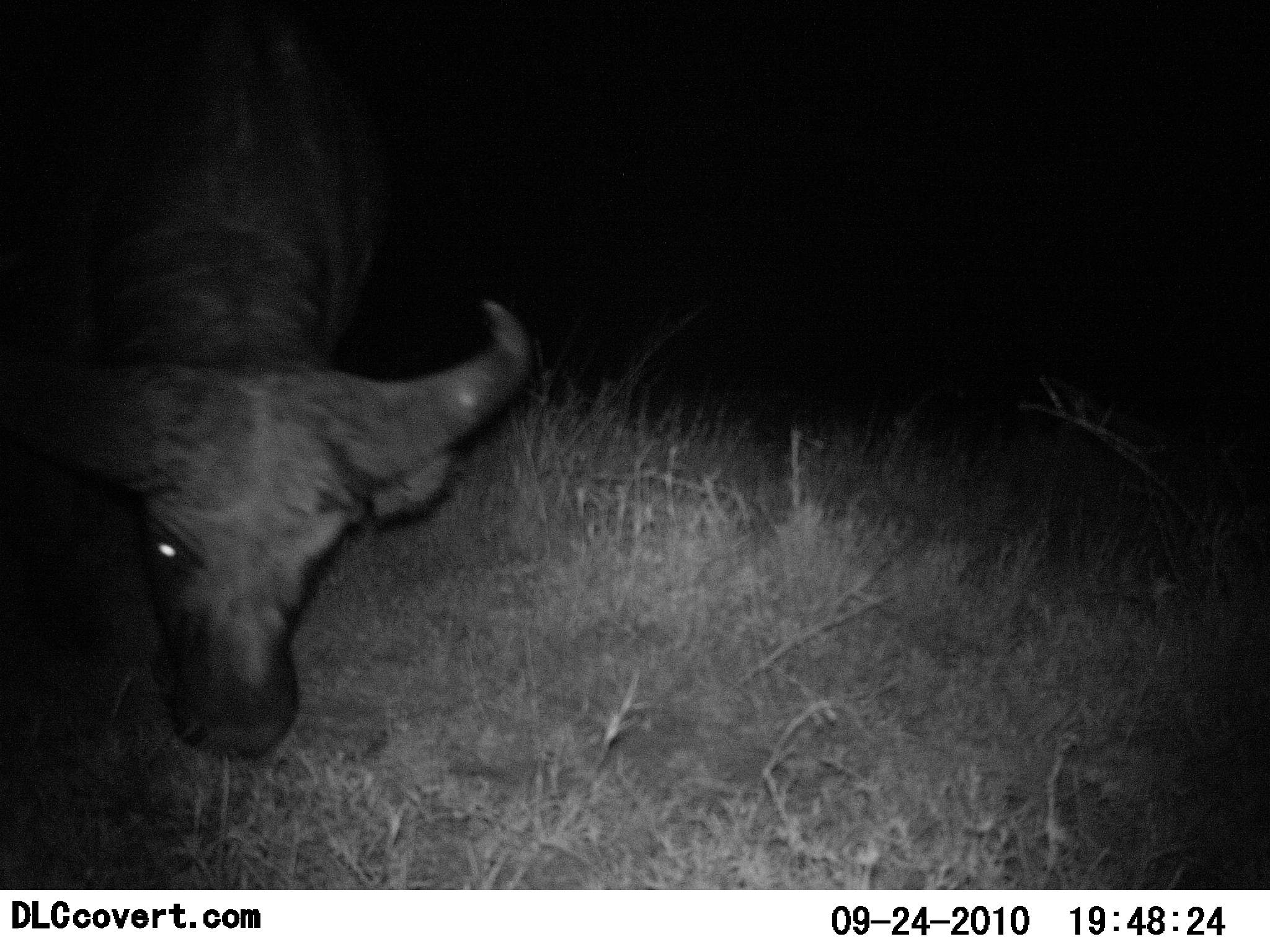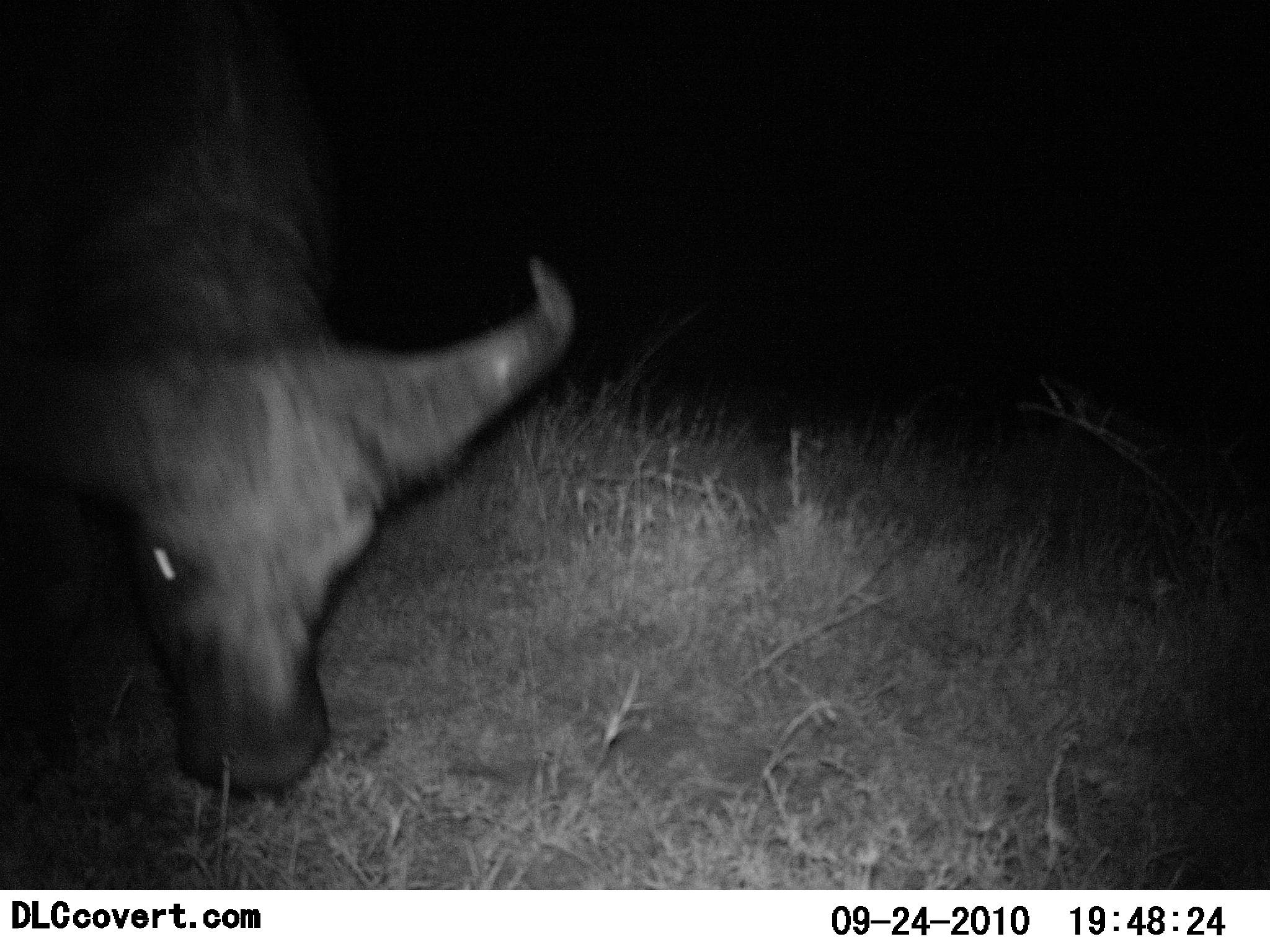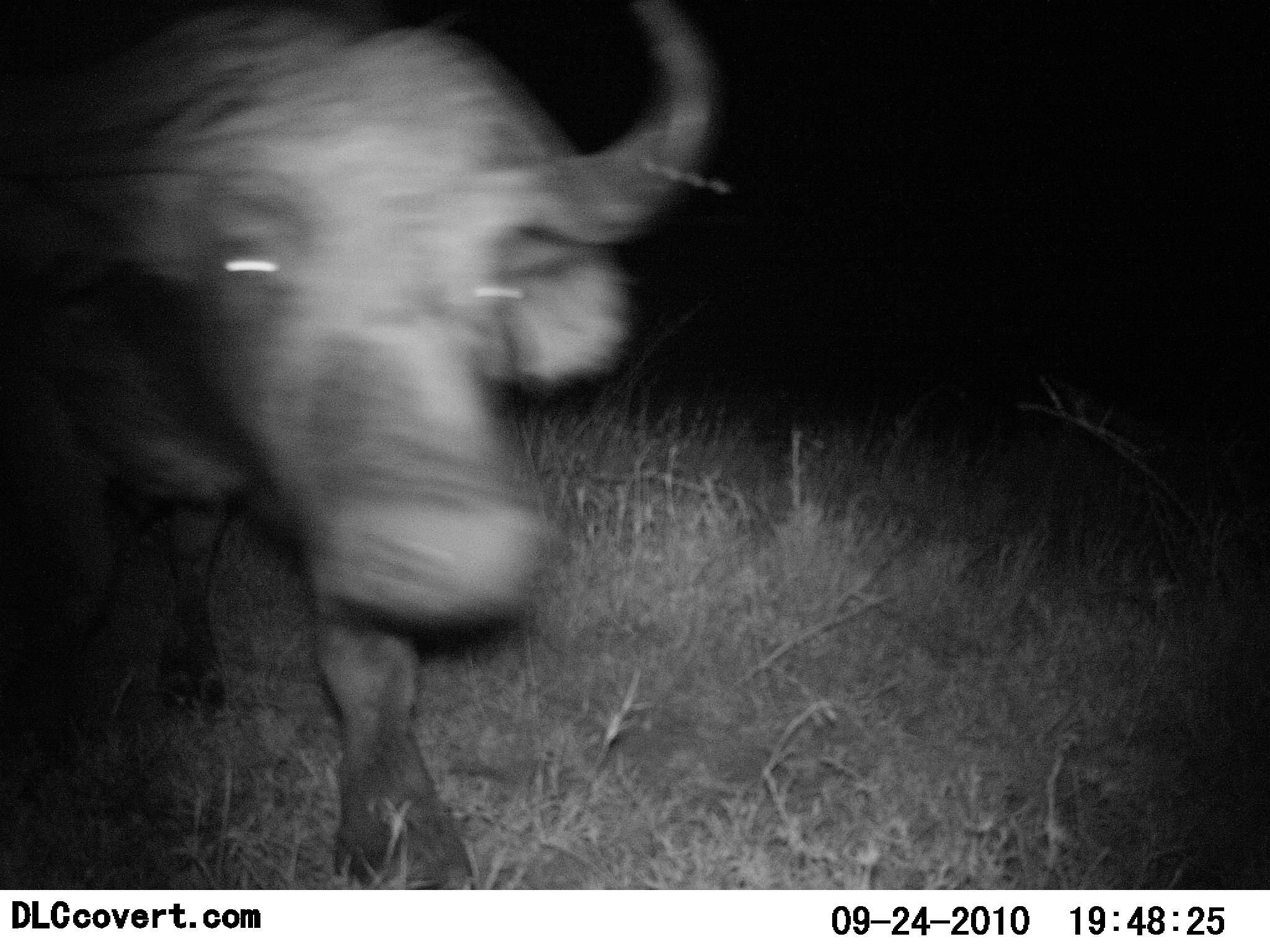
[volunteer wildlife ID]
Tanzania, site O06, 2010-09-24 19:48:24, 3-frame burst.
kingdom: Animalia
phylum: Chordata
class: Mammalia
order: Artiodactyla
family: Bovidae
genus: Syncerus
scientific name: Syncerus caffer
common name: cape buffalo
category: buffalo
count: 1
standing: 7%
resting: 0%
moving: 80%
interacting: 13%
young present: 0%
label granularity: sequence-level